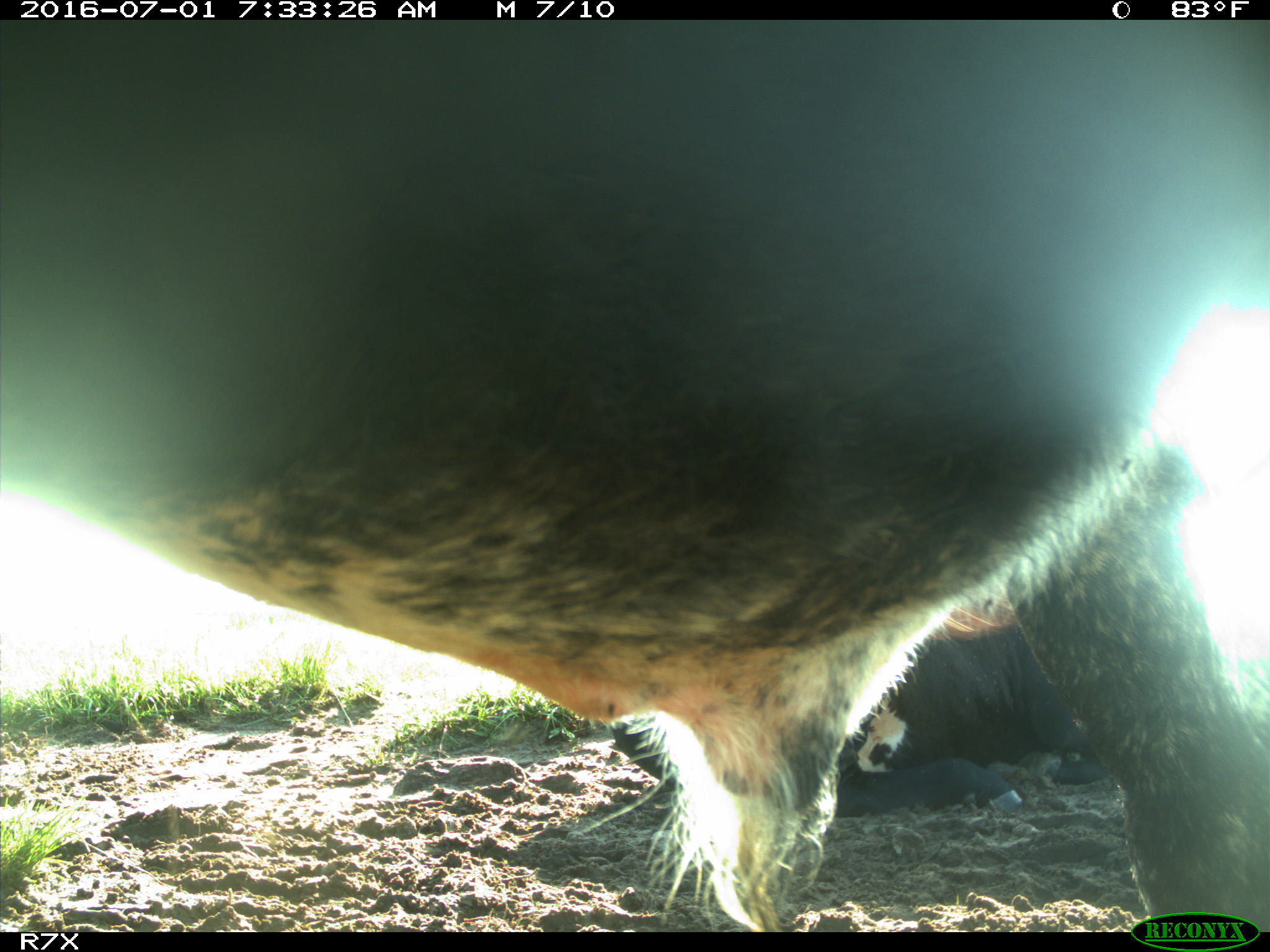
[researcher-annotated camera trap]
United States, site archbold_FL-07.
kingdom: Animalia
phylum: Chordata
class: Mammalia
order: Artiodactyla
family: Bovidae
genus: Bos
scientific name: Bos taurus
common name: domestic cow